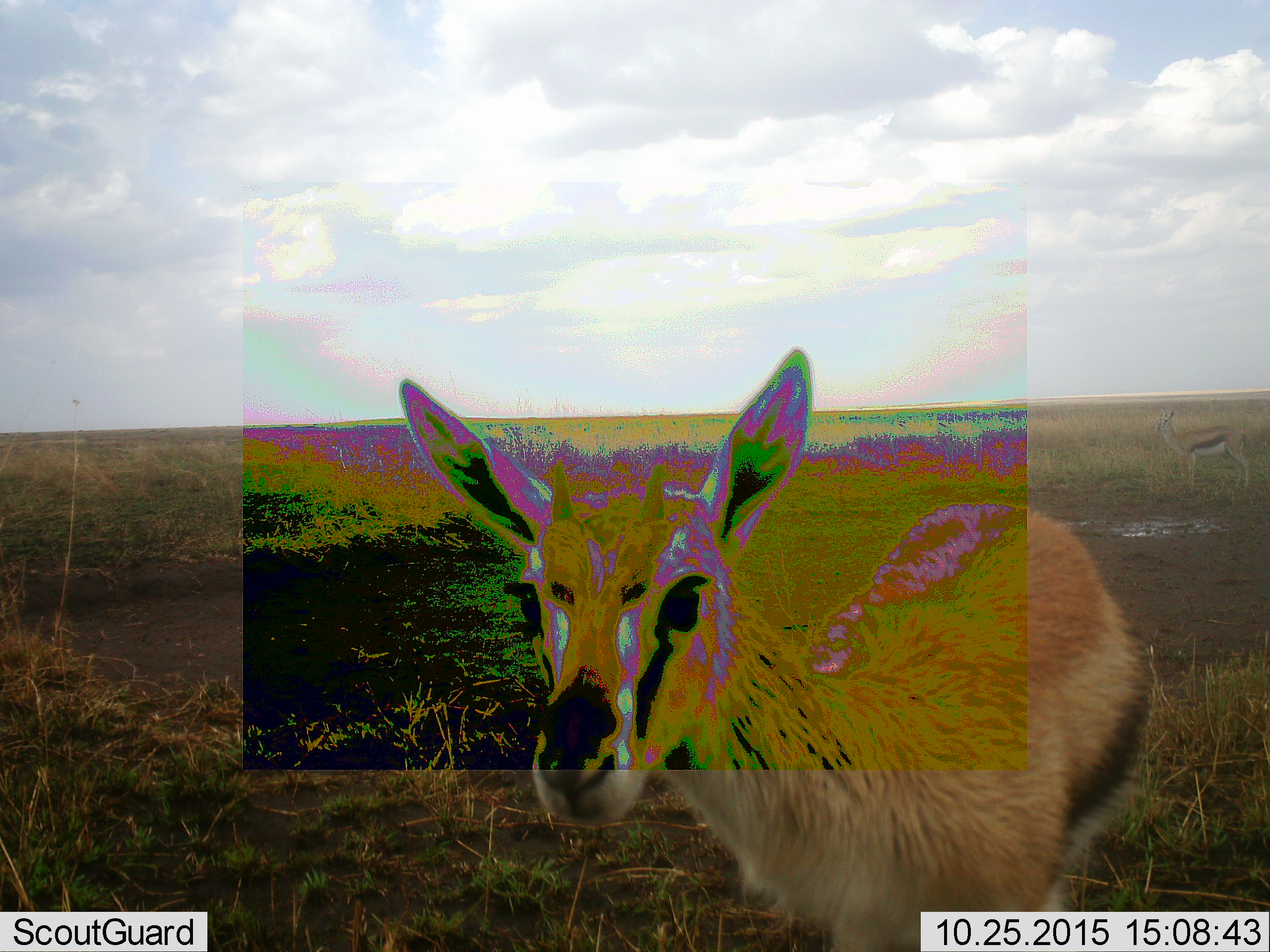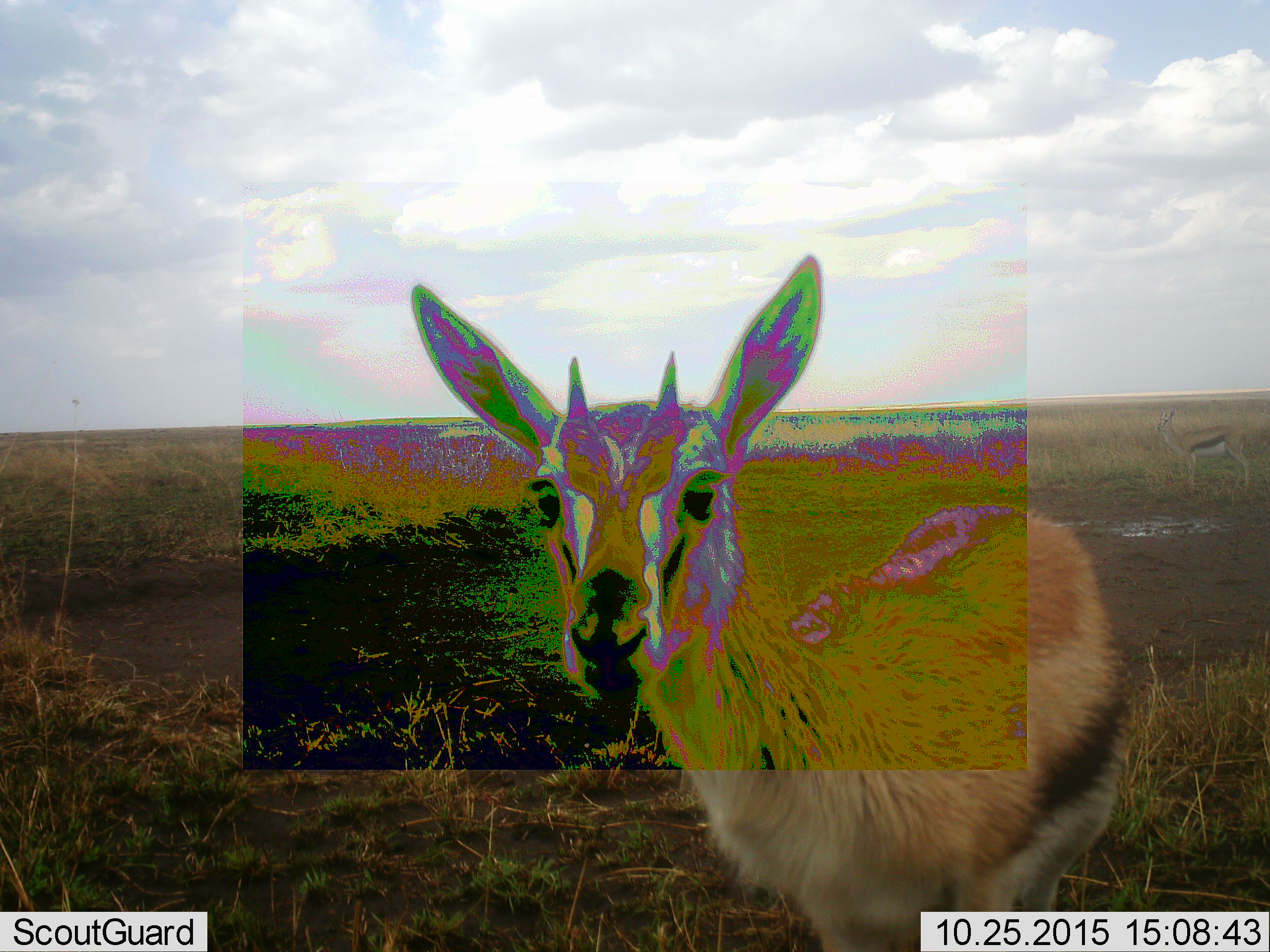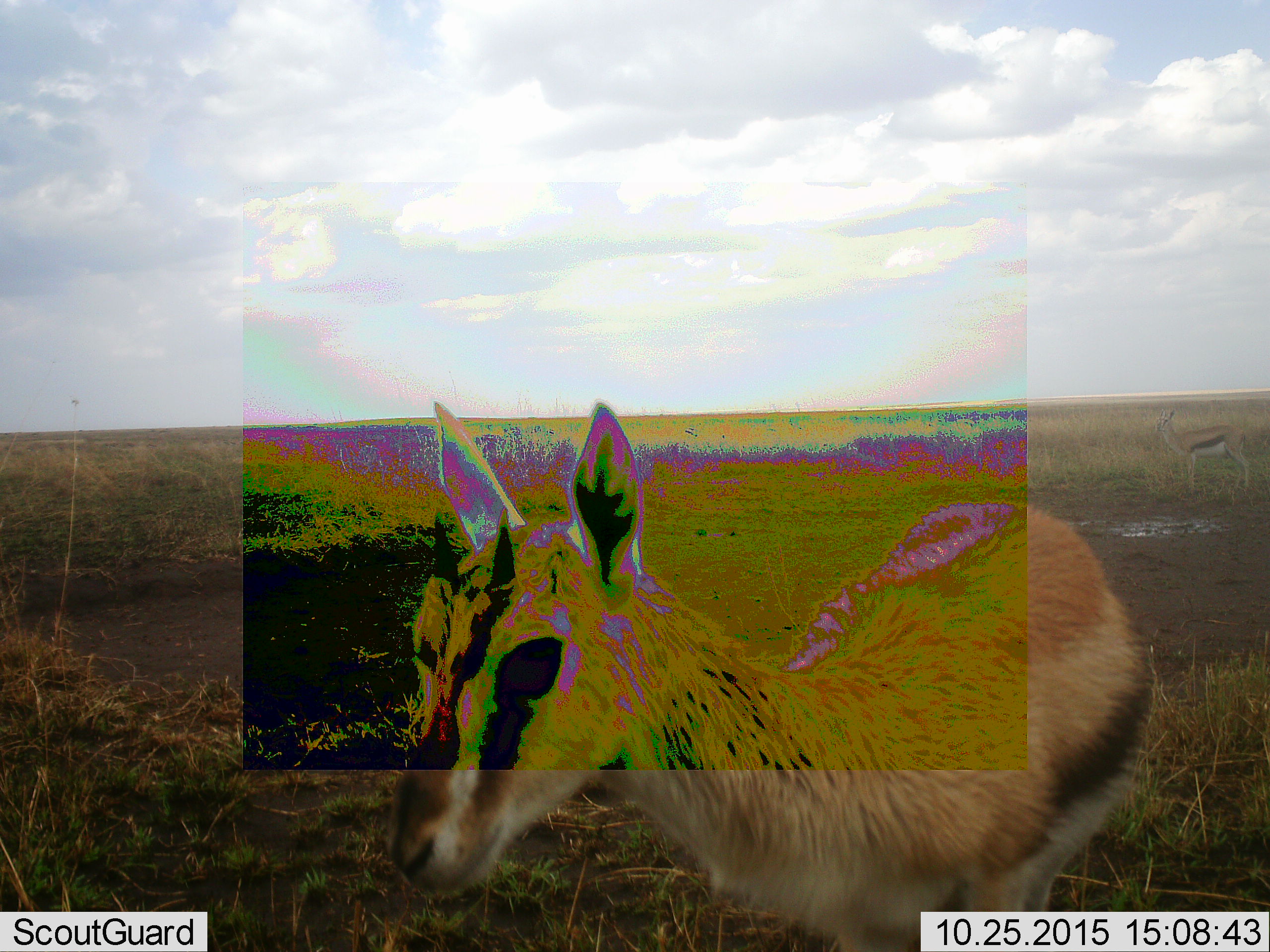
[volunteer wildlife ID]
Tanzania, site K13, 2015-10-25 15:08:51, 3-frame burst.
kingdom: Animalia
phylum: Chordata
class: Mammalia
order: Artiodactyla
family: Bovidae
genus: Eudorcas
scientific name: Eudorcas thomsonii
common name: thomson's gazelle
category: gazellethomsons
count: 2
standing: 70%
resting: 0%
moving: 40%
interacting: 20%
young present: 20%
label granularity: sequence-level